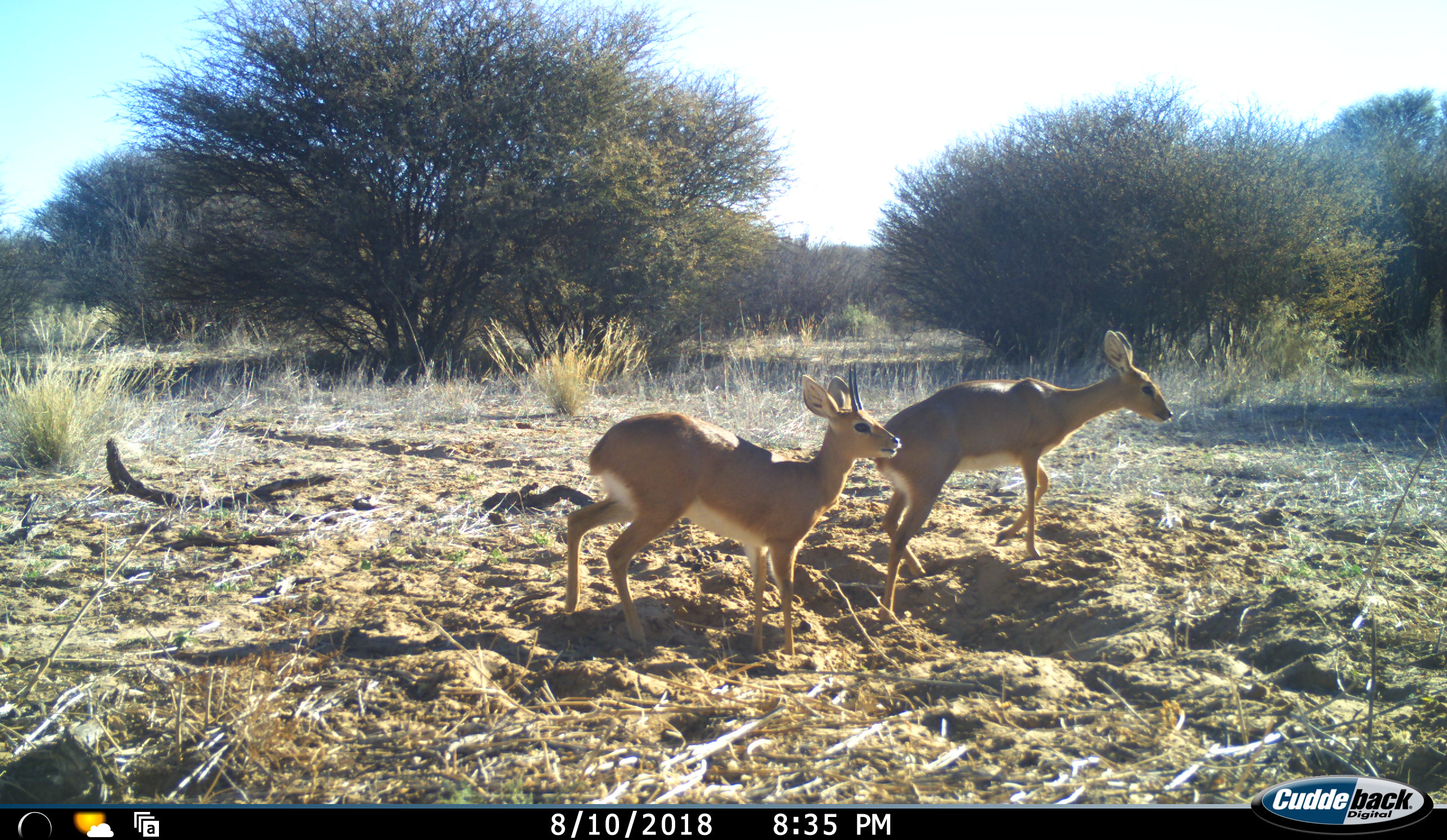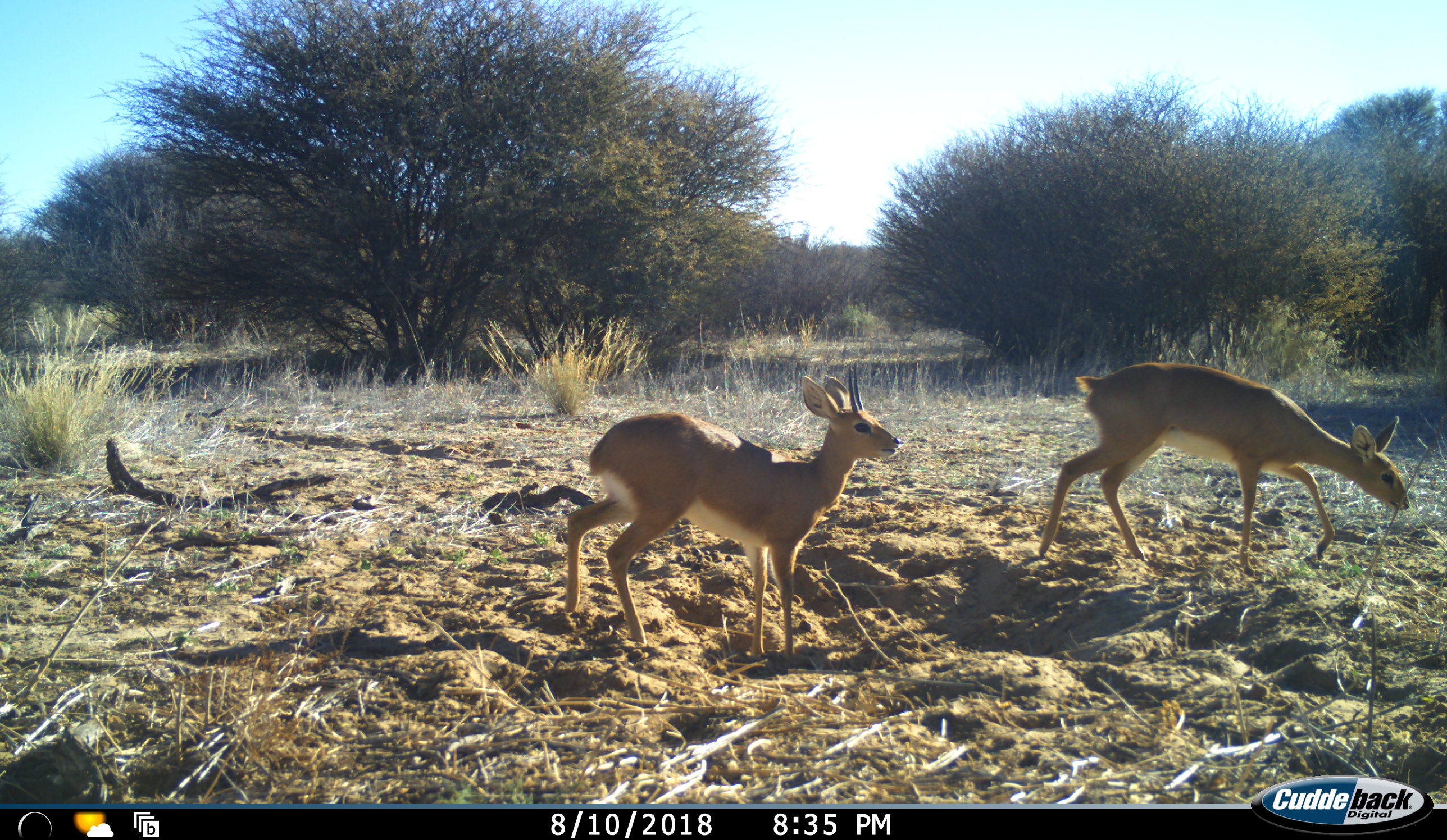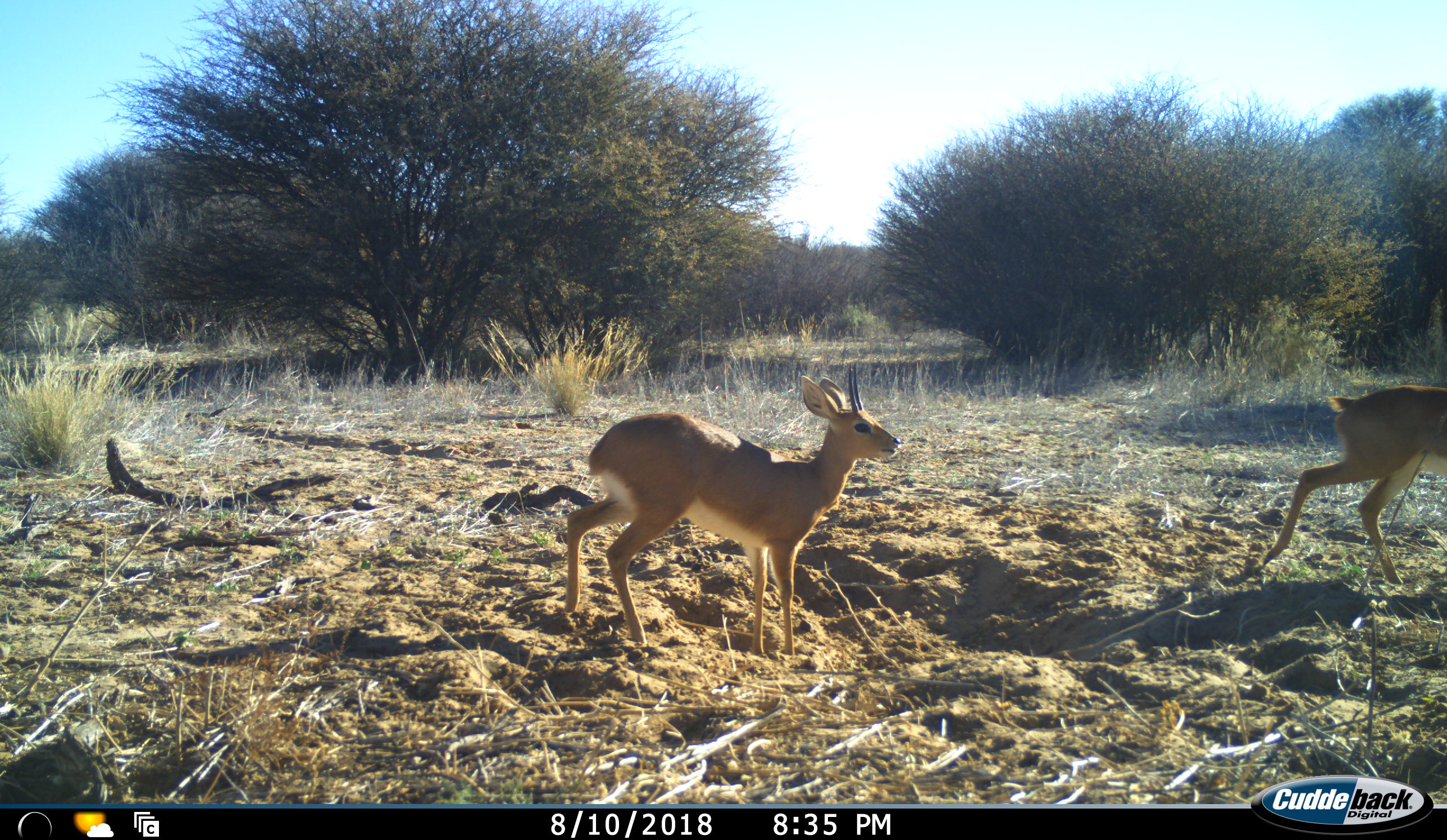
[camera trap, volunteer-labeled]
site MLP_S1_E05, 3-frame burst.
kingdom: Animalia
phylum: Chordata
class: Mammalia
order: Artiodactyla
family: Bovidae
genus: Raphicerus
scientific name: Raphicerus campestris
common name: steenbok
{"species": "steenbok (Raphicerus campestris)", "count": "2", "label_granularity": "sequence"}